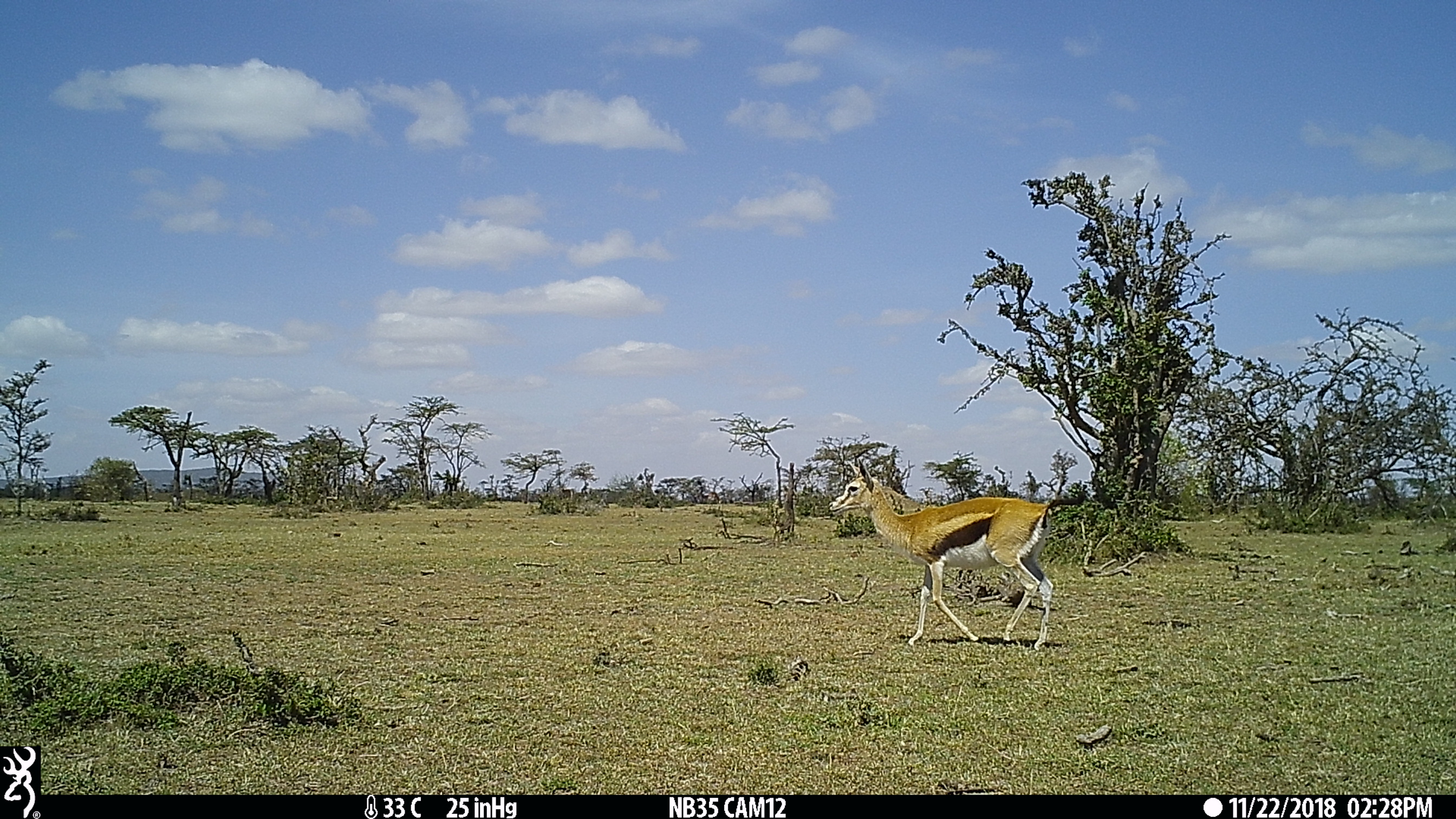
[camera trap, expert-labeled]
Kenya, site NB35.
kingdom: Animalia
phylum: Chordata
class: Mammalia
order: Artiodactyla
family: Bovidae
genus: Eudorcas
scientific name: Eudorcas thomsonii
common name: thomon's gazelle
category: gazelle thomsons